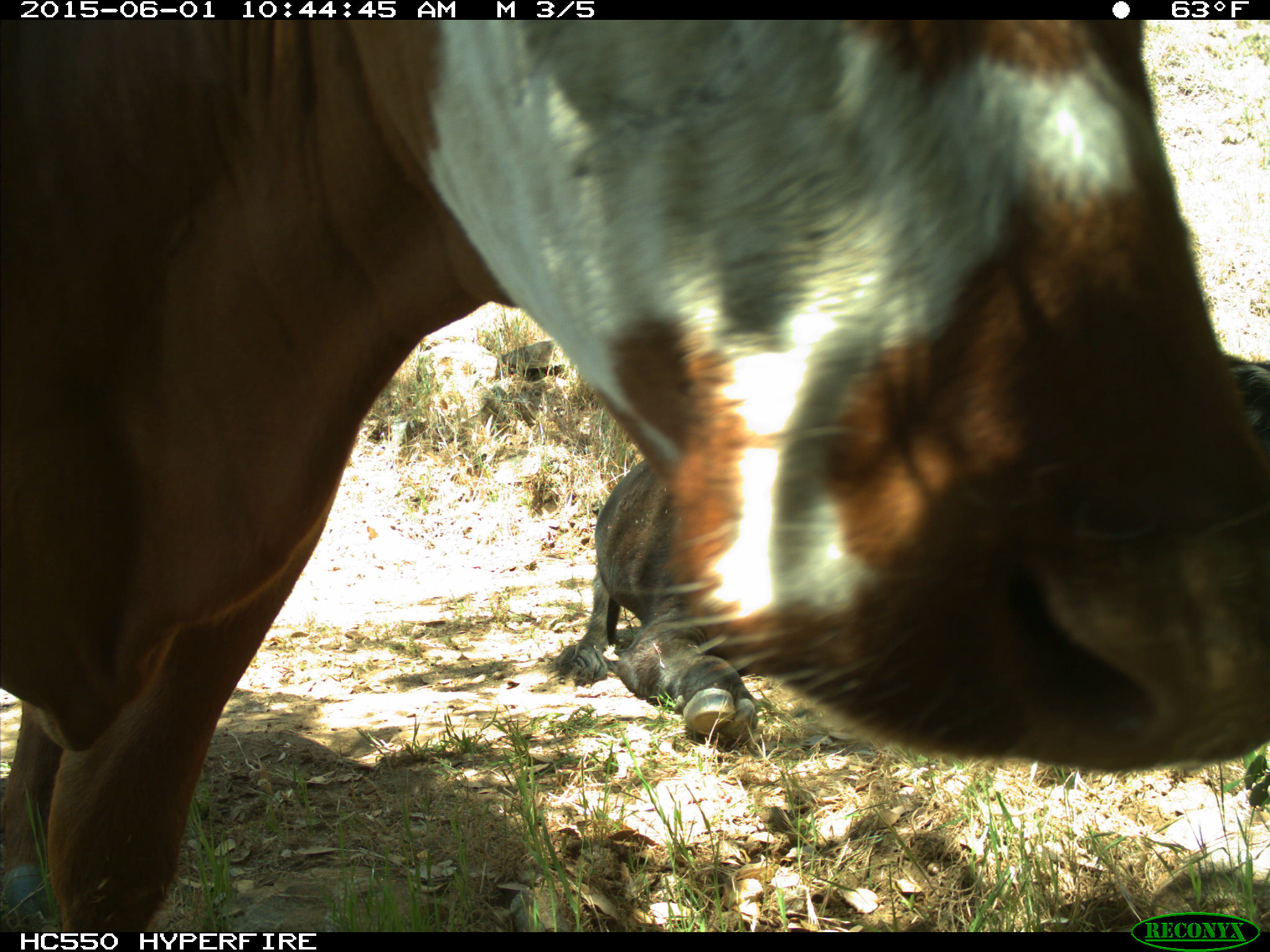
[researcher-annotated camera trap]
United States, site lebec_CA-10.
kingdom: Animalia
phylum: Chordata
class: Mammalia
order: Artiodactyla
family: Bovidae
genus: Bos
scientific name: Bos taurus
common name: domestic cow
Bos taurus (domestic cow).